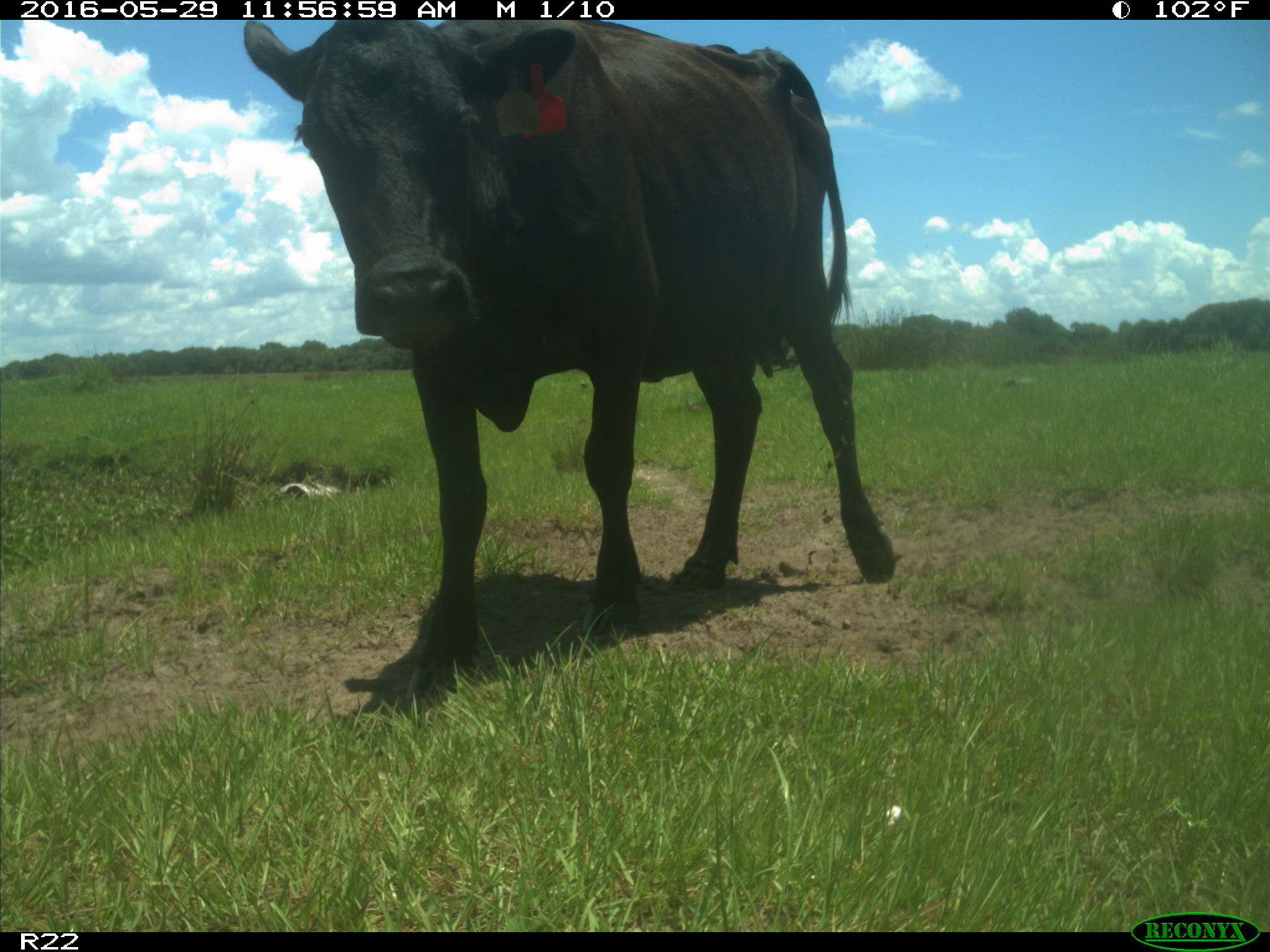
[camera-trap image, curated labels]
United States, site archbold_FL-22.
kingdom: Animalia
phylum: Chordata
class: Mammalia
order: Artiodactyla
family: Bovidae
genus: Bos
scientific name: Bos taurus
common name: domestic cow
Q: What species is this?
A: Bos taurus (domestic cow).